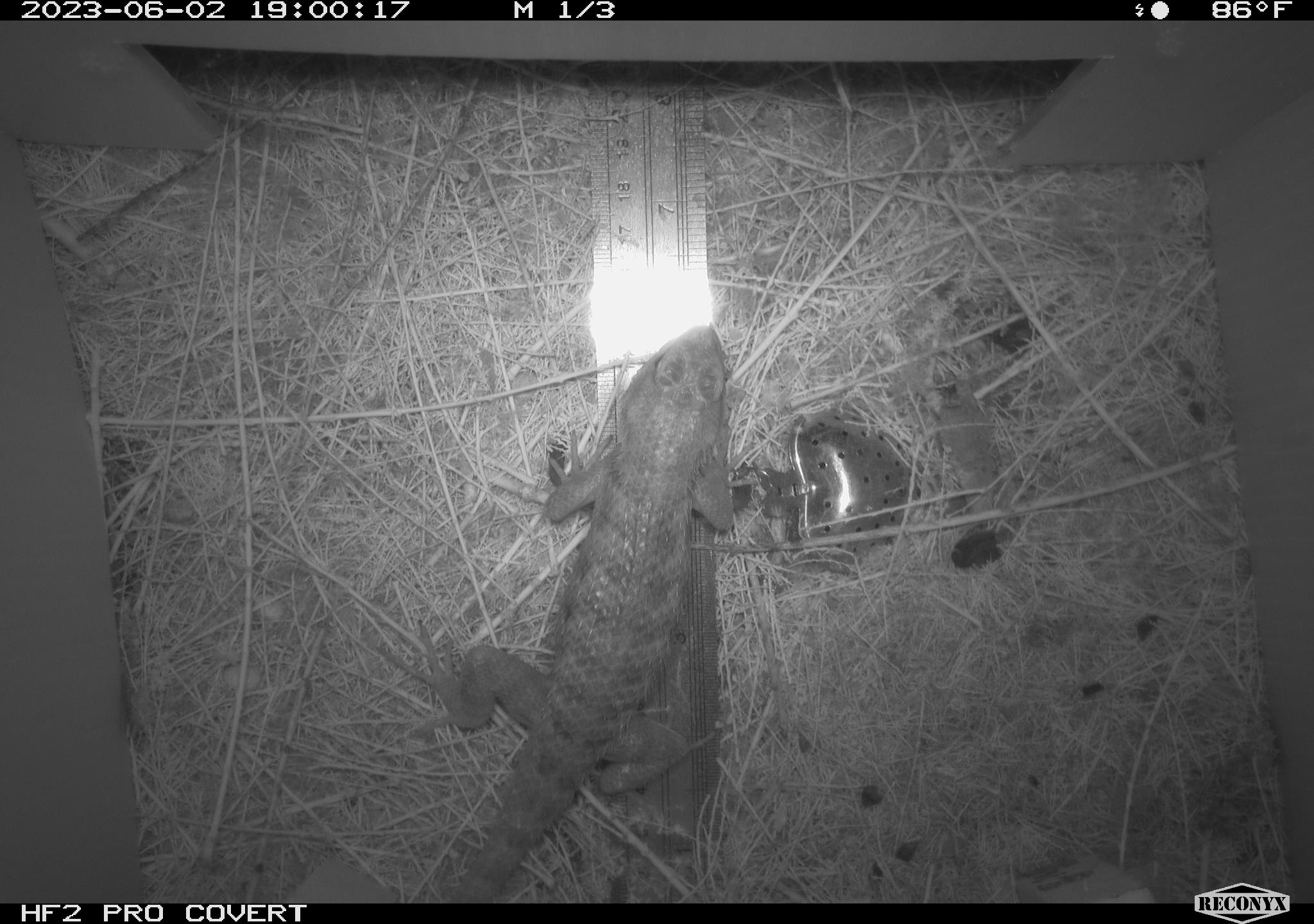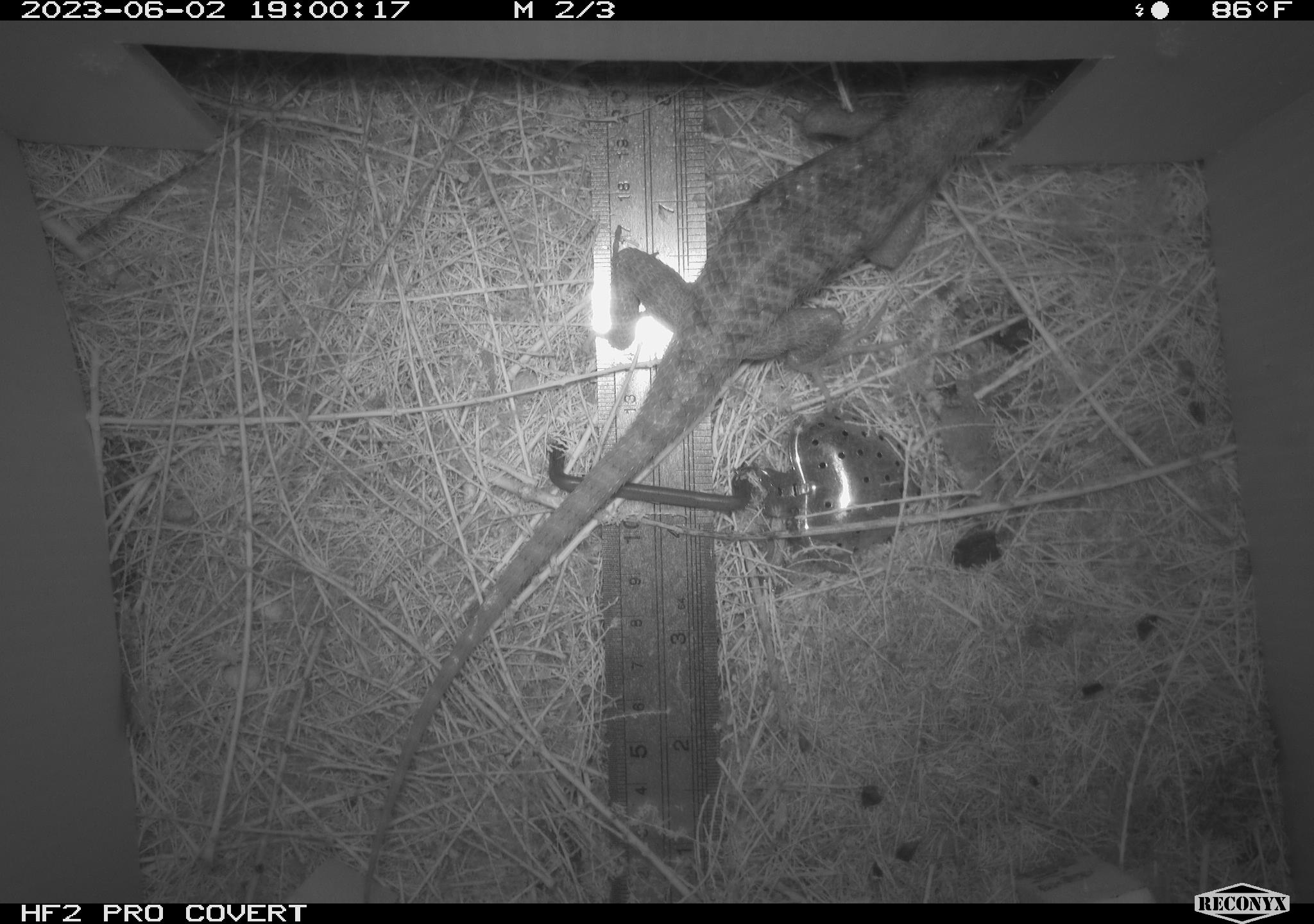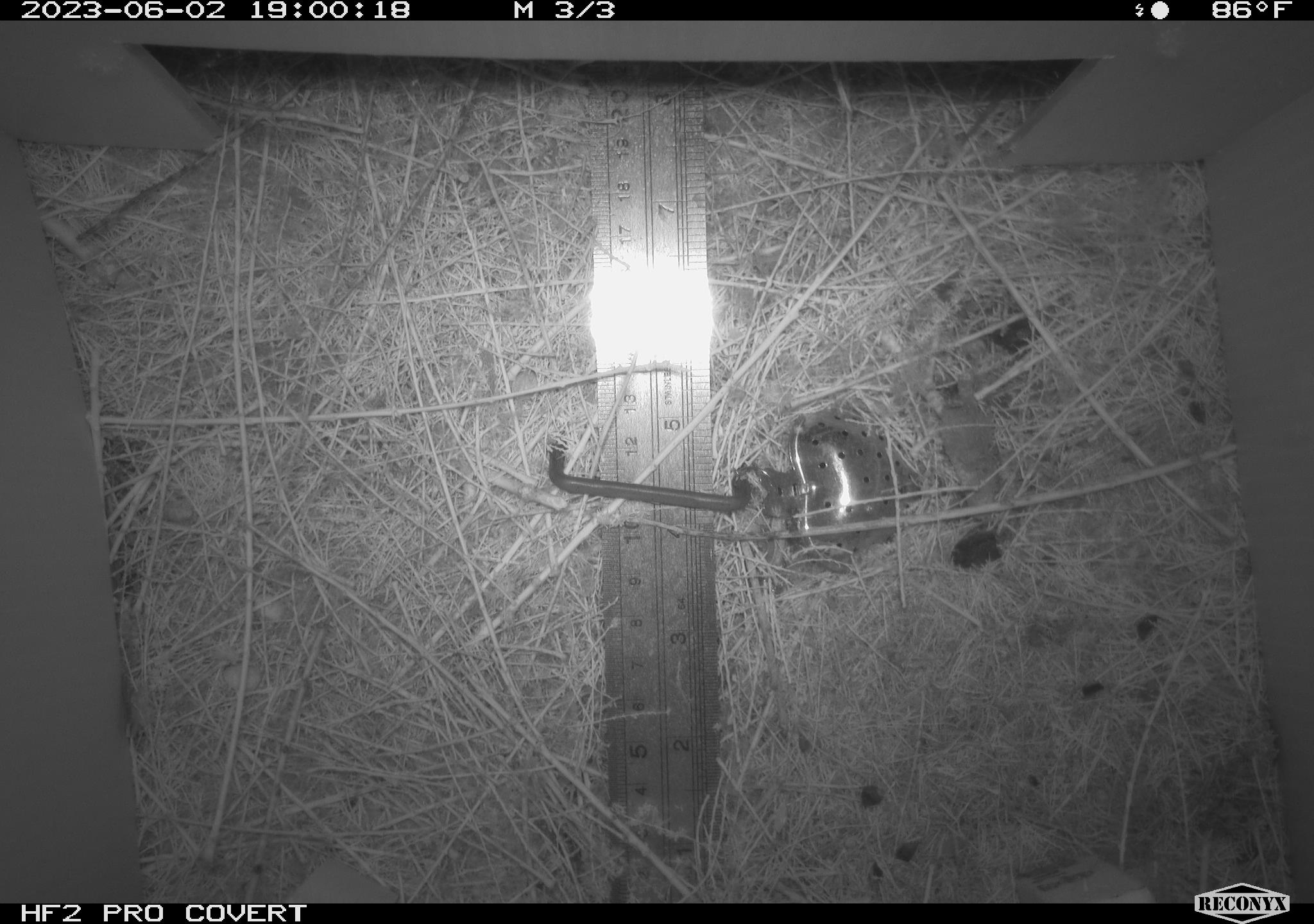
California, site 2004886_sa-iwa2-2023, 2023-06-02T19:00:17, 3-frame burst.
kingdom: Animalia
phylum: Chordata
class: Reptilia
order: Squamata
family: Phrynosomatidae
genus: Sceloporus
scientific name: Sceloporus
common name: spiny lizards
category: sceloporus species